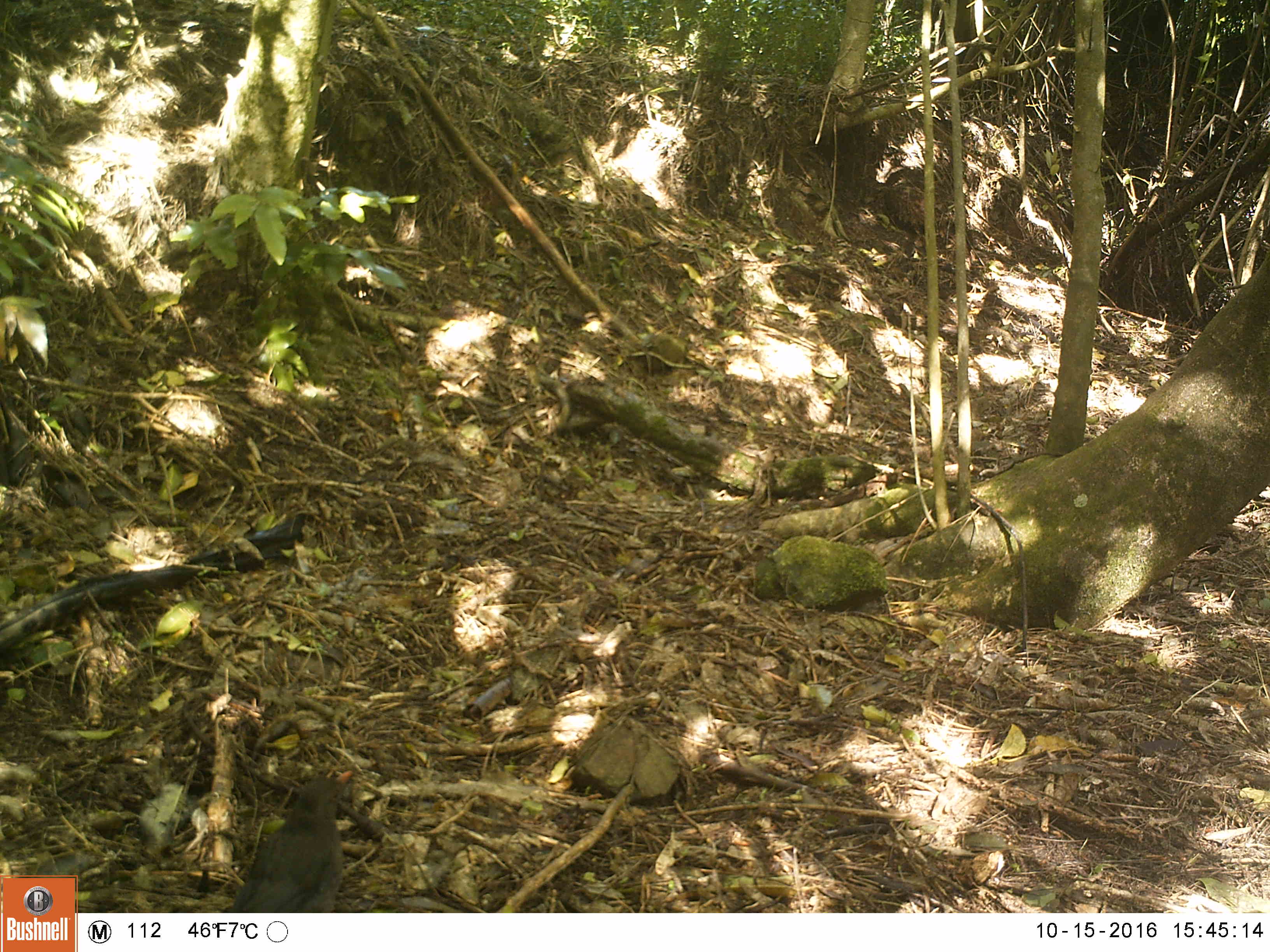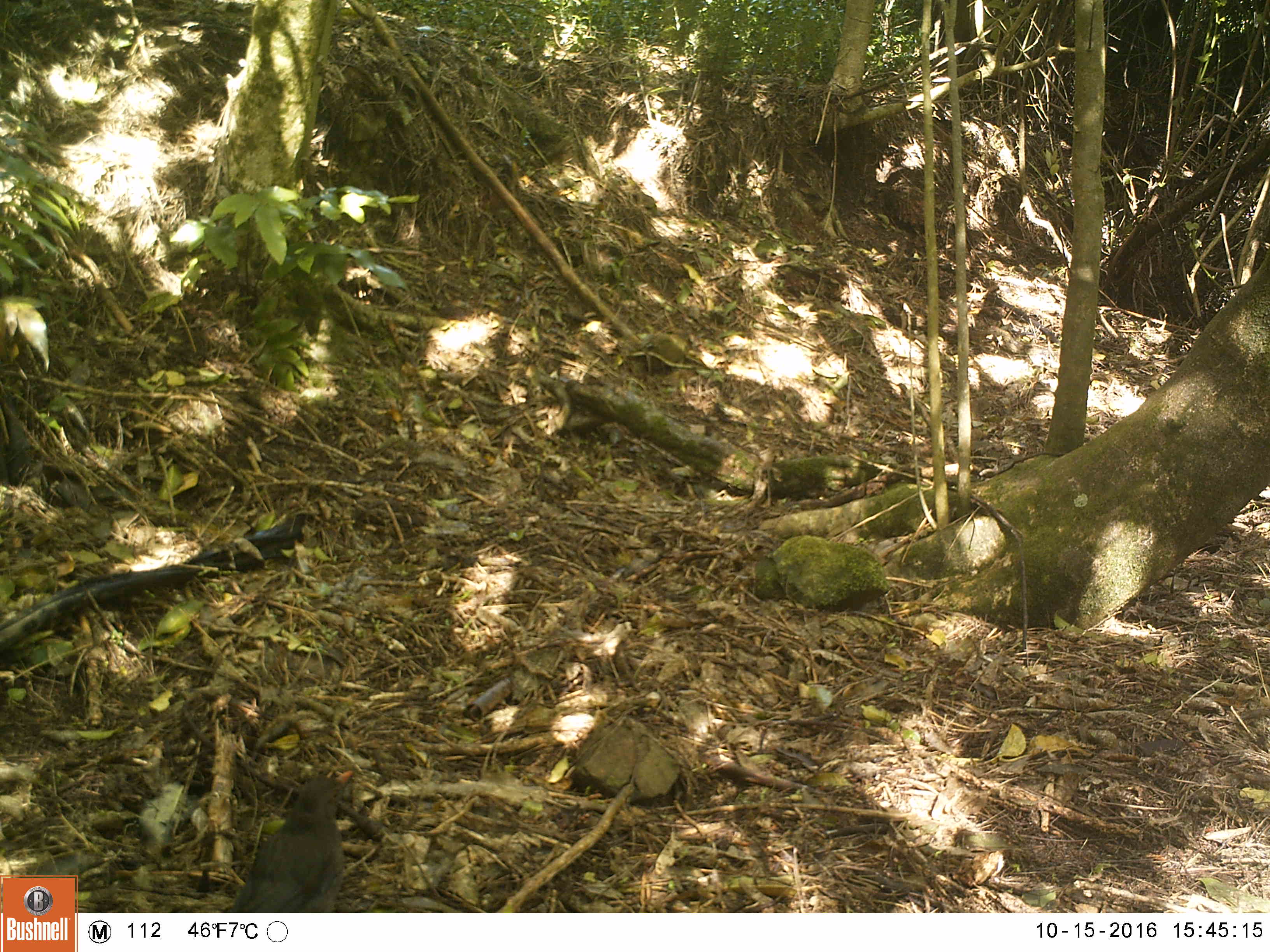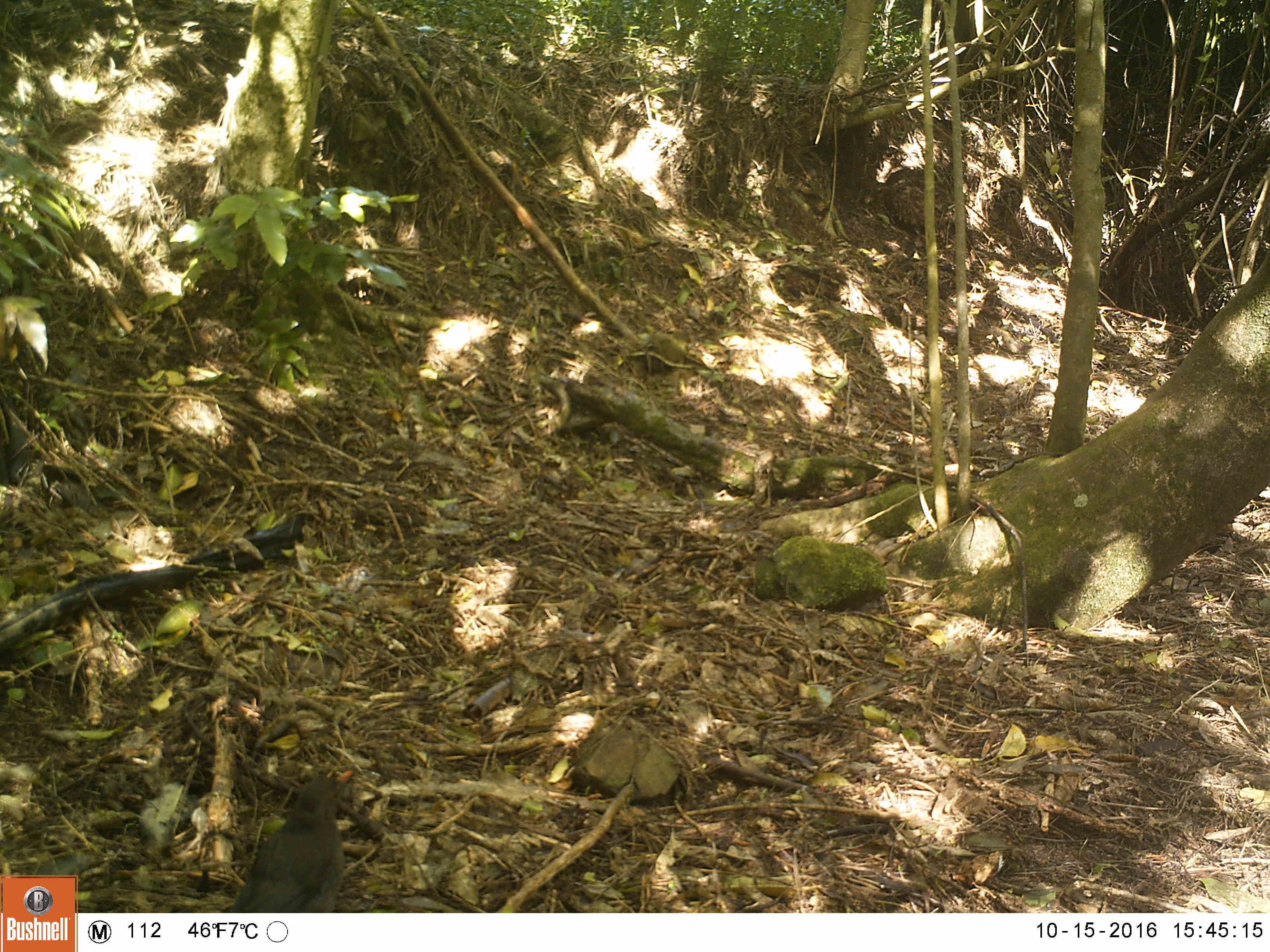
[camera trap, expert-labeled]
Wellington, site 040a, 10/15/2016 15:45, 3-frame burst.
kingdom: Animalia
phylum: Chordata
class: Aves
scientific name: Aves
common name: bird